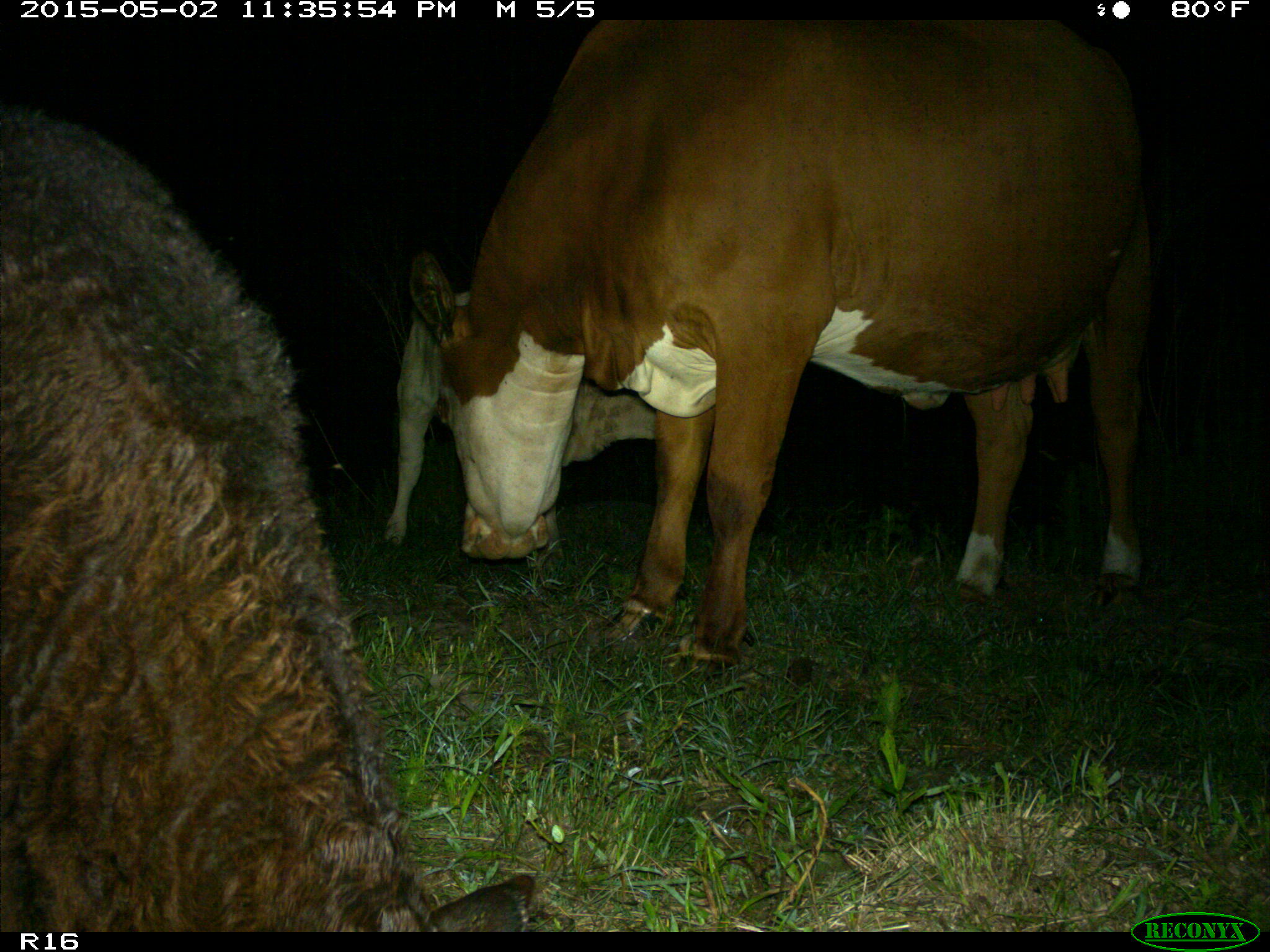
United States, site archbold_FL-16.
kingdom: Animalia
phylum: Chordata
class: Mammalia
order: Artiodactyla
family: Bovidae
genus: Bos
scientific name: Bos taurus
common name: domestic cow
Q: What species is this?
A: Bos taurus (domestic cow).